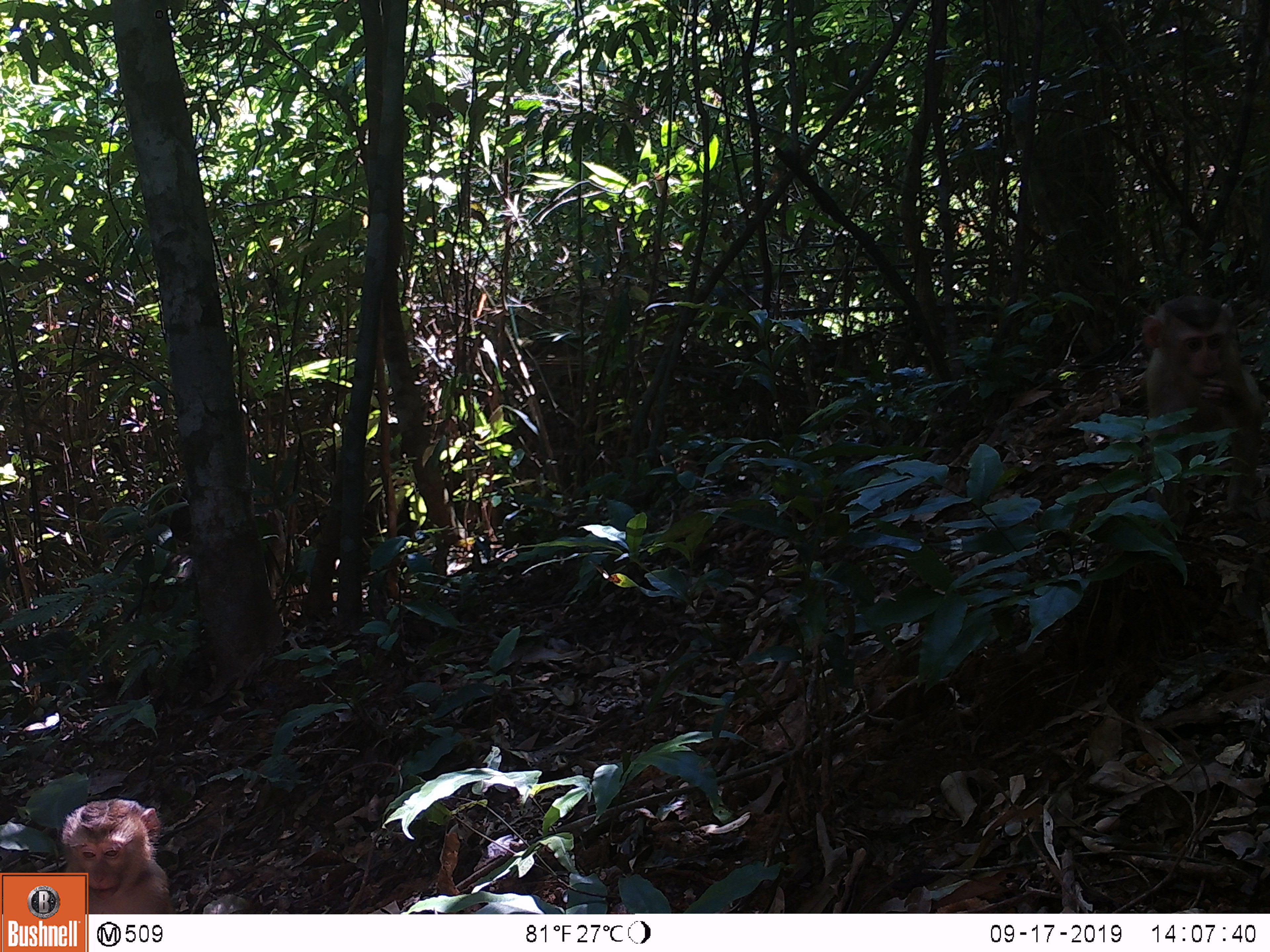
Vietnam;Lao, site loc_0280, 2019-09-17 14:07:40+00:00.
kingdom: Animalia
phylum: Chordata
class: Mammalia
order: Primates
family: Cercopithecidae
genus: Macaca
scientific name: Macaca nemestrina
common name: pig-tailed macaque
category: pig tailed macaque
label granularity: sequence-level